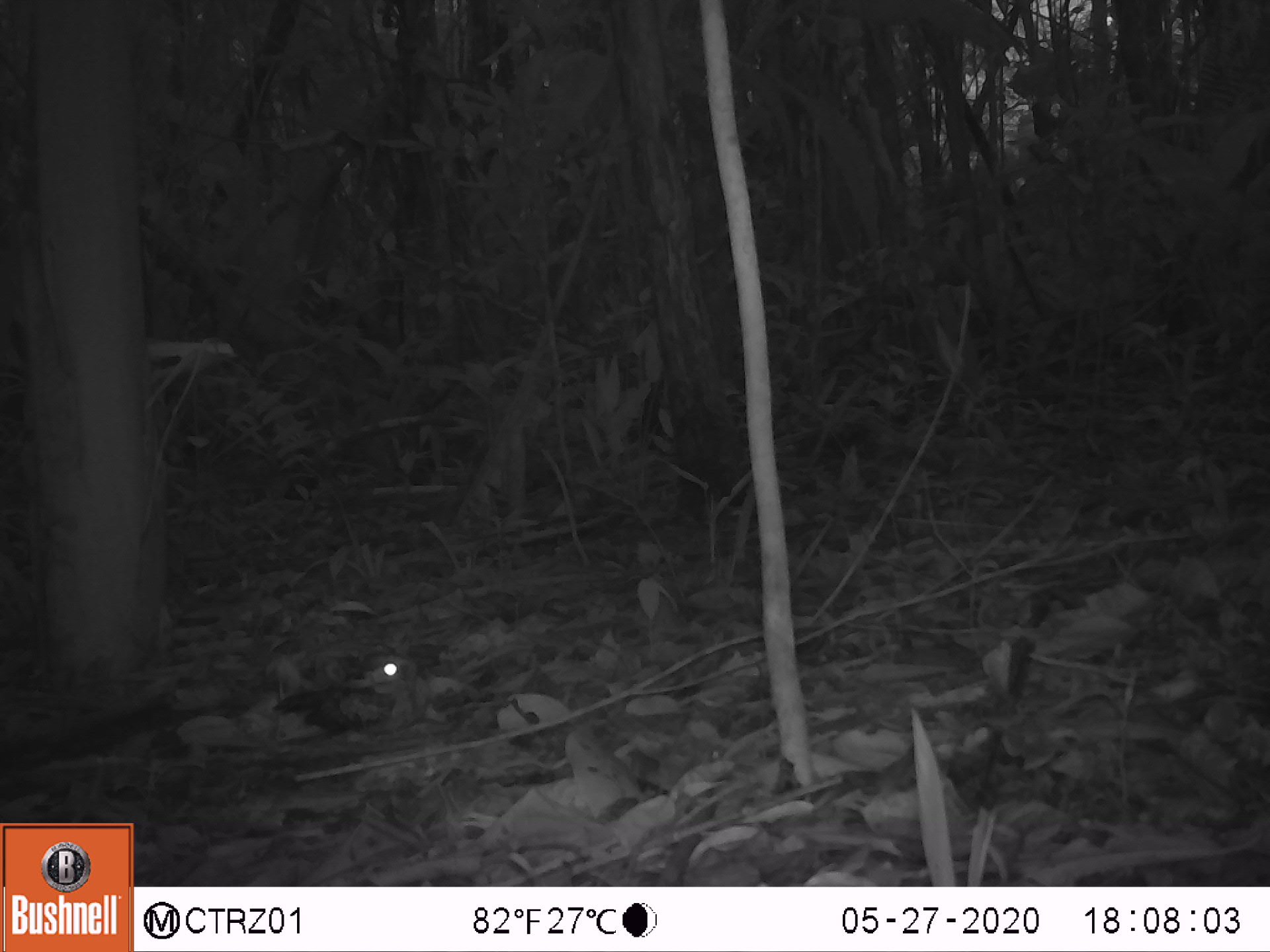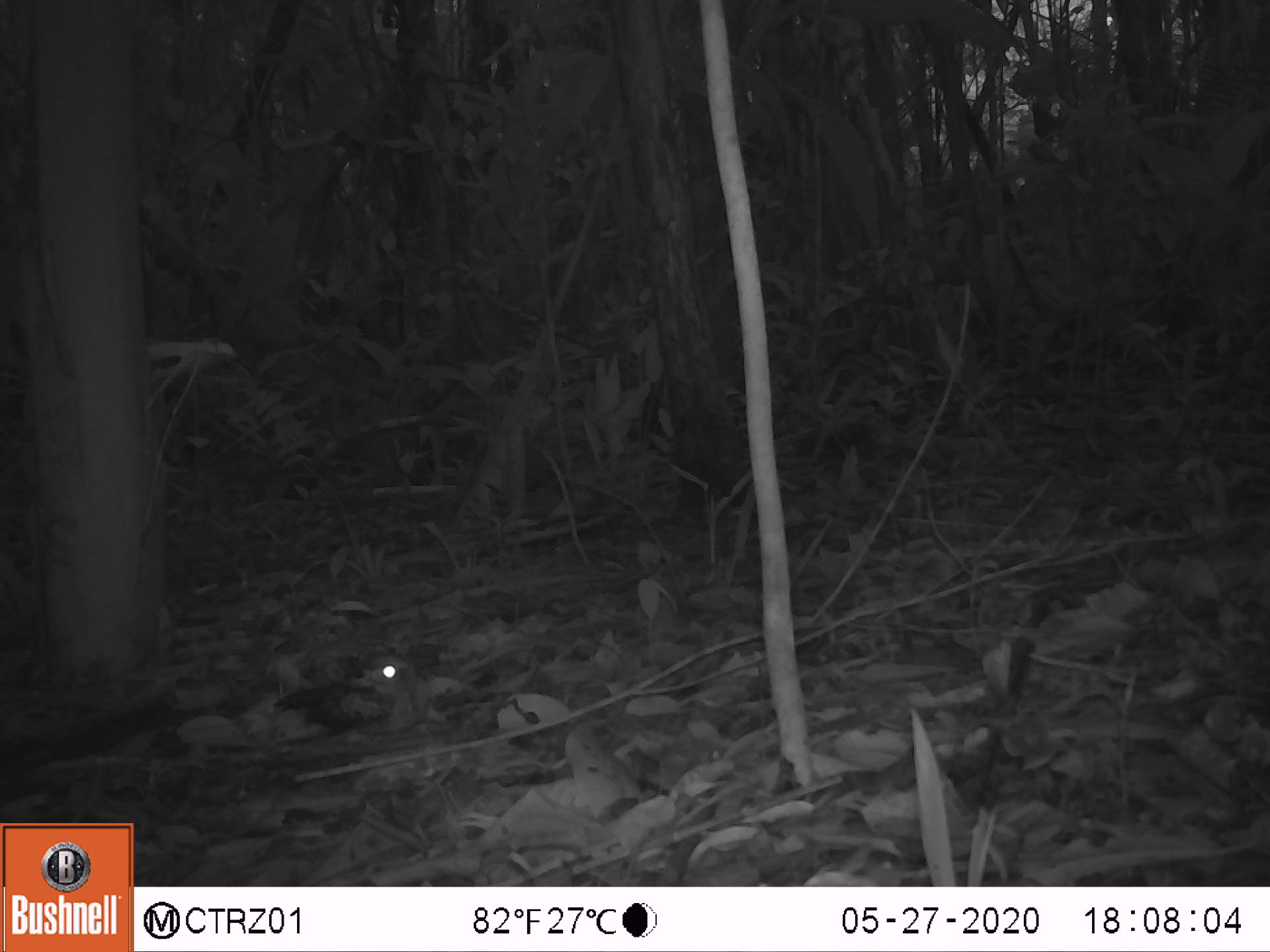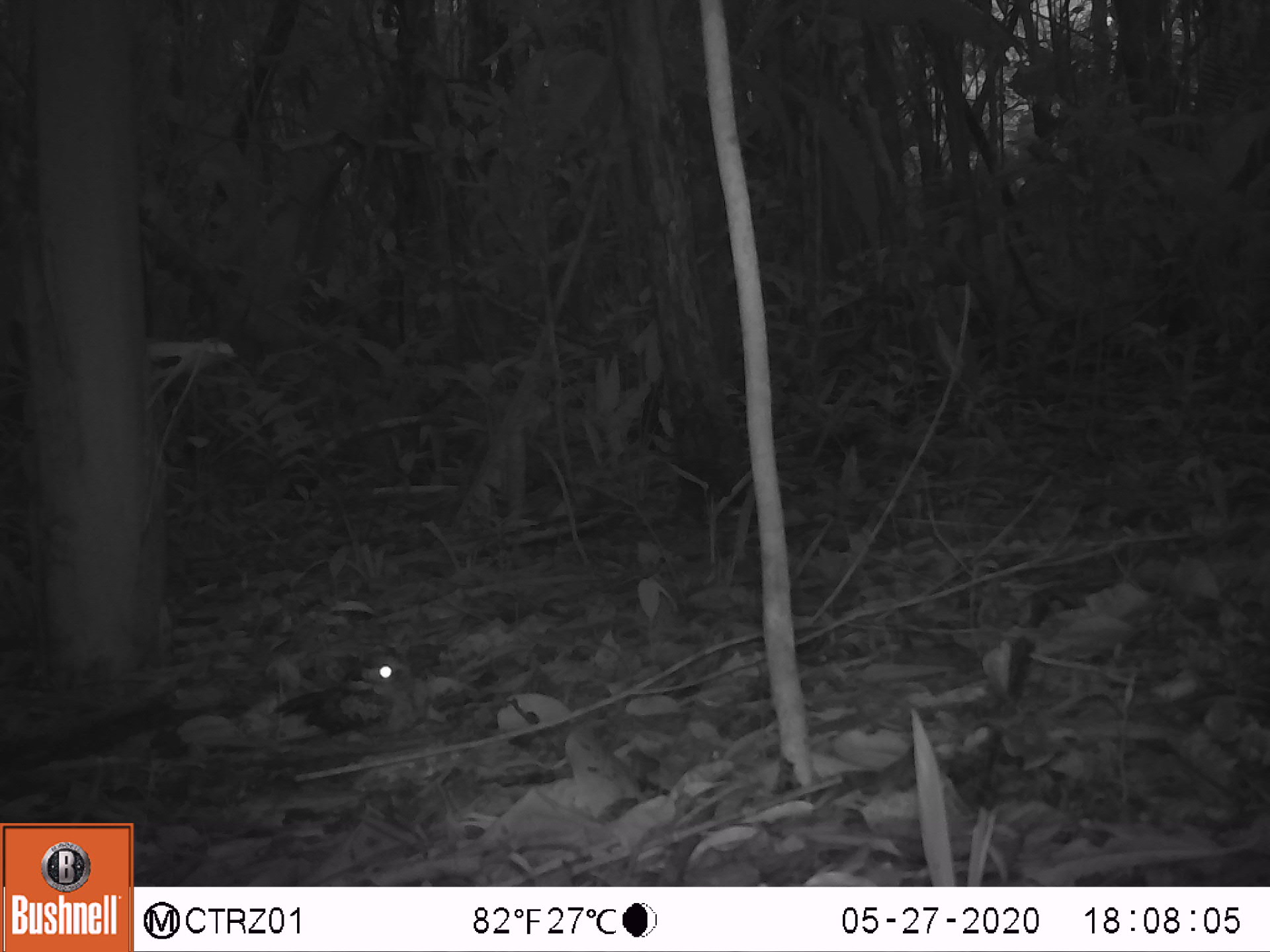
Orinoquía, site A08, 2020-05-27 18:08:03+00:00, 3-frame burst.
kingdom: Animalia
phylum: Chordata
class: Aves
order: Caprimulgiformes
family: Caprimulgidae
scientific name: Caprimulgidae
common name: nightjar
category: unknown nightjar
Unknown nightjar (nightjar) (Caprimulgidae).